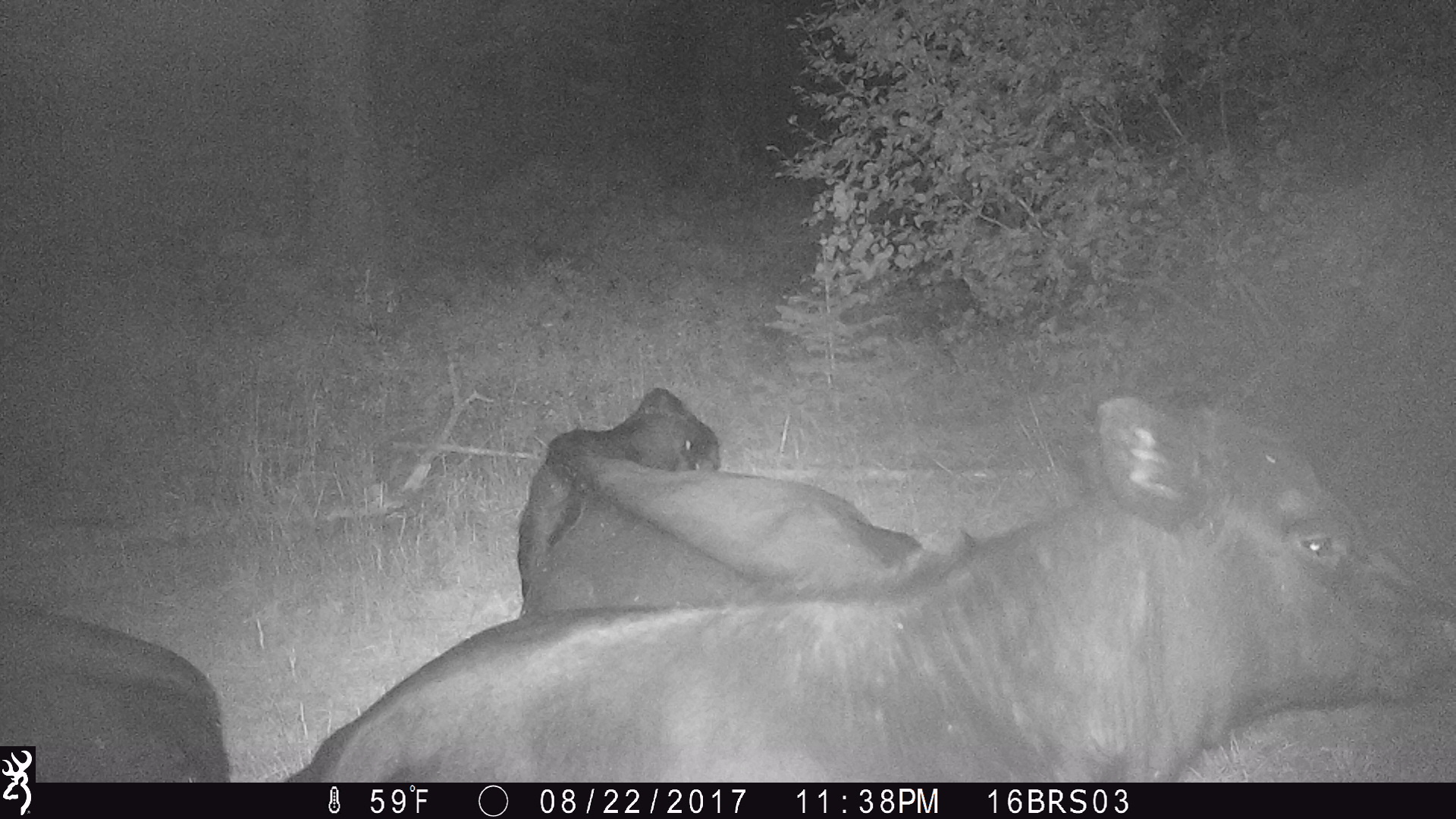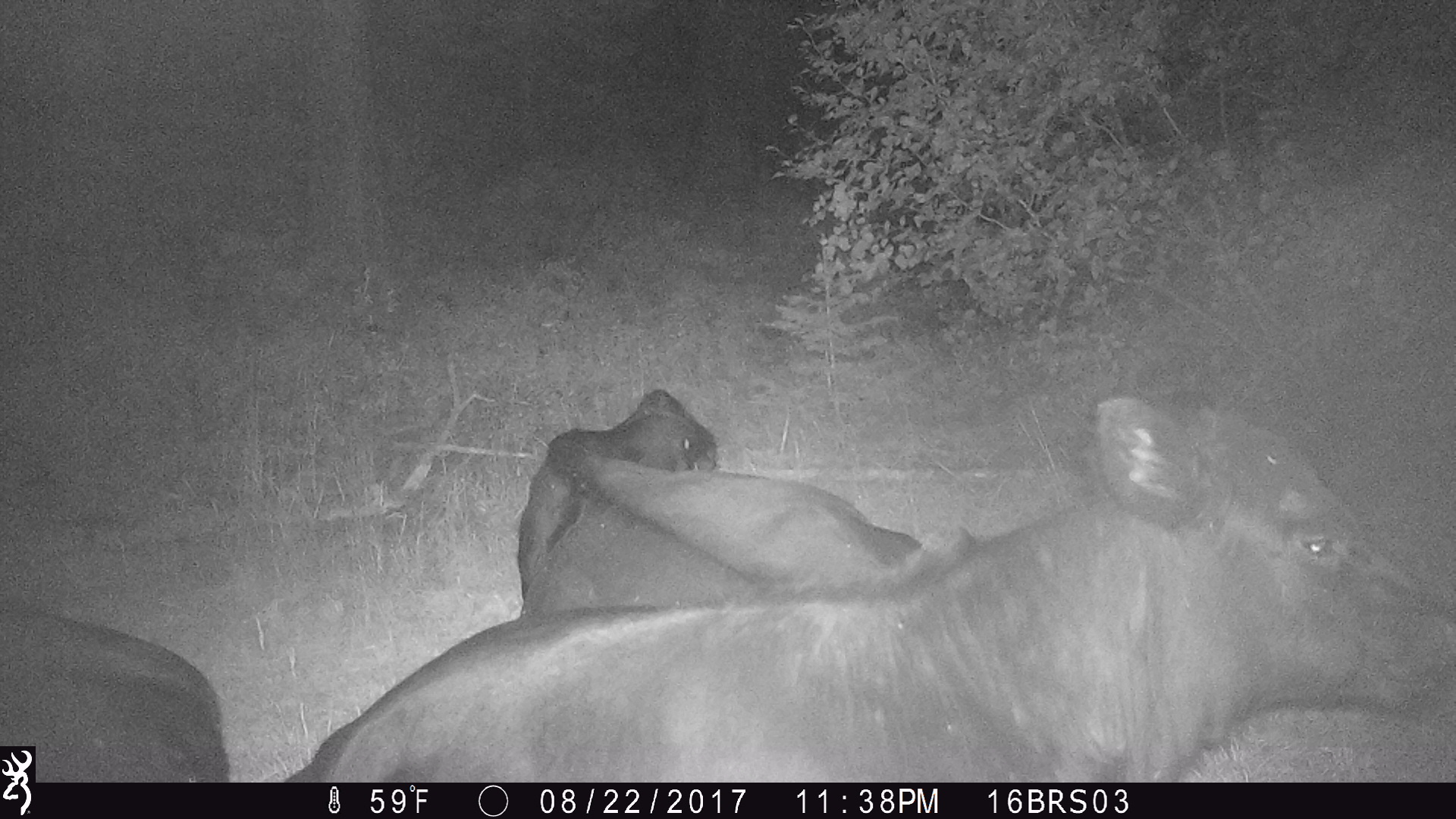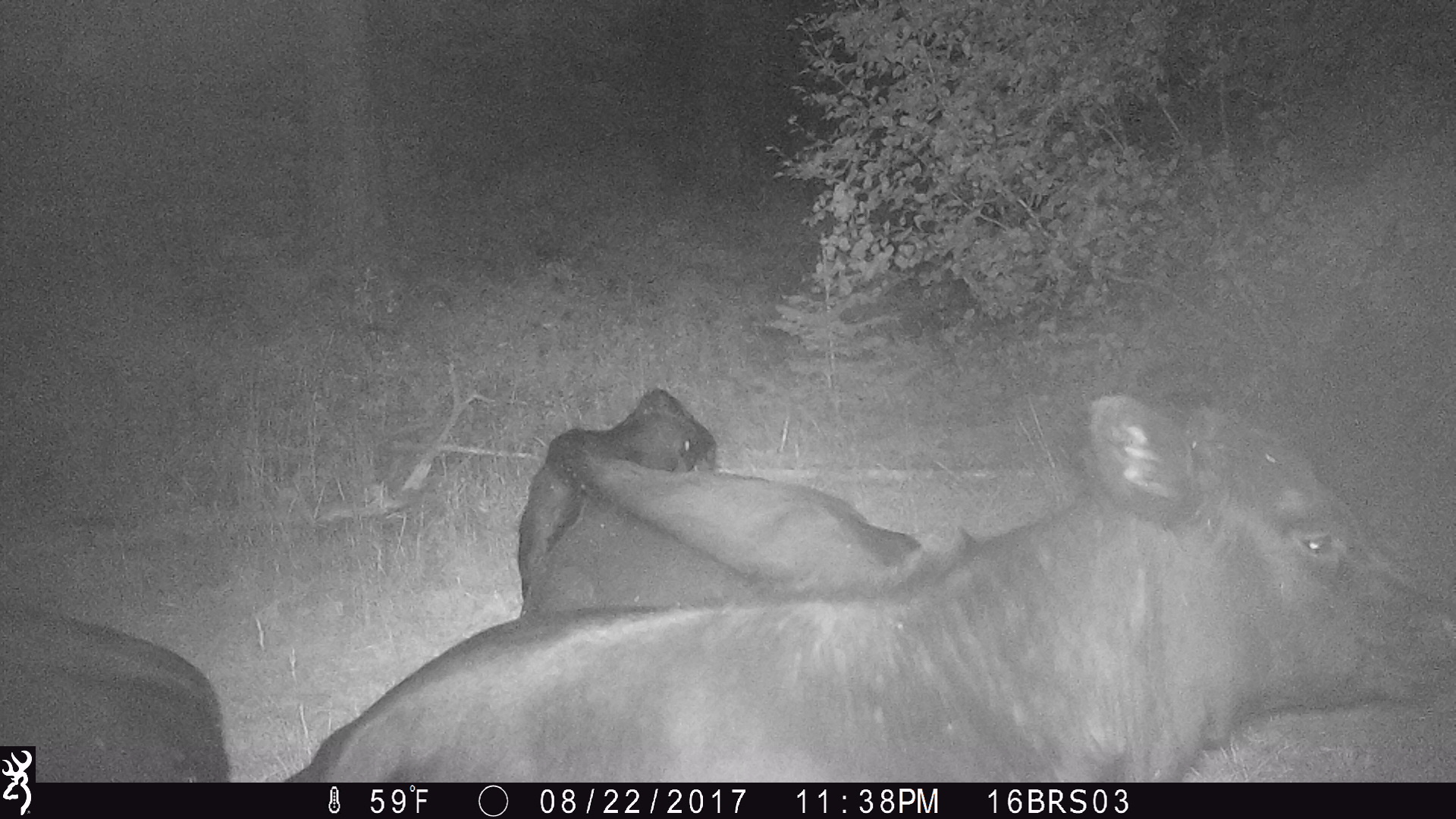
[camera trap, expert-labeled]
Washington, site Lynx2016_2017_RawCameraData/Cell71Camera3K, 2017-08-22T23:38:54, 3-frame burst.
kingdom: Animalia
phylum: Chordata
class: Mammalia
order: Artiodactyla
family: Bovidae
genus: Bos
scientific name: Bos taurus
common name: domestic cattle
Domestic cattle (Bos taurus). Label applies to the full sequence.